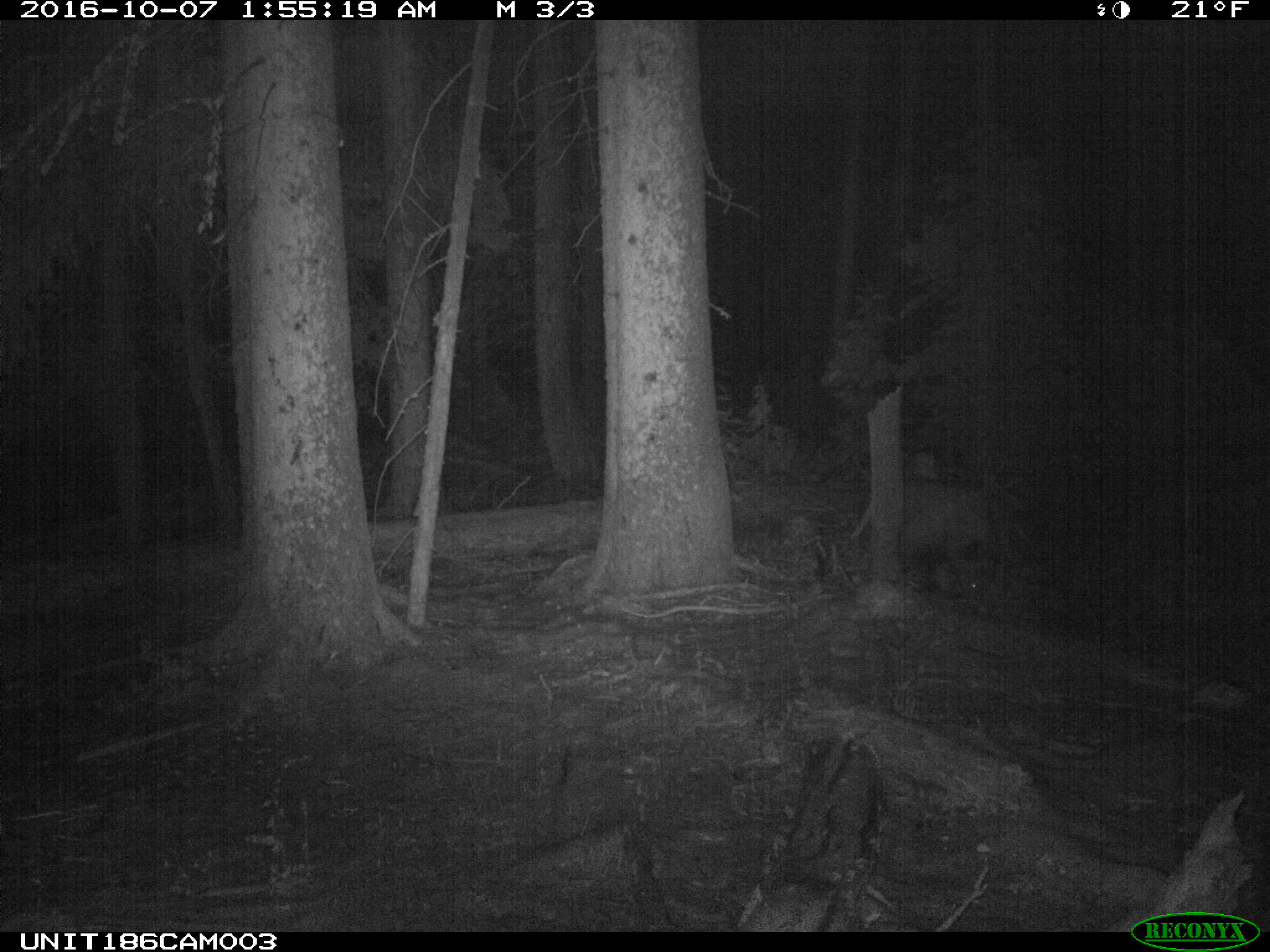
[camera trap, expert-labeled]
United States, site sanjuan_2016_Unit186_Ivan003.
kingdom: Animalia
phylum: Chordata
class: Mammalia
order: Carnivora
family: Ursidae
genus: Ursus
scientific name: Ursus americanus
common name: american black bear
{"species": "Ursus americanus (american black bear)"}